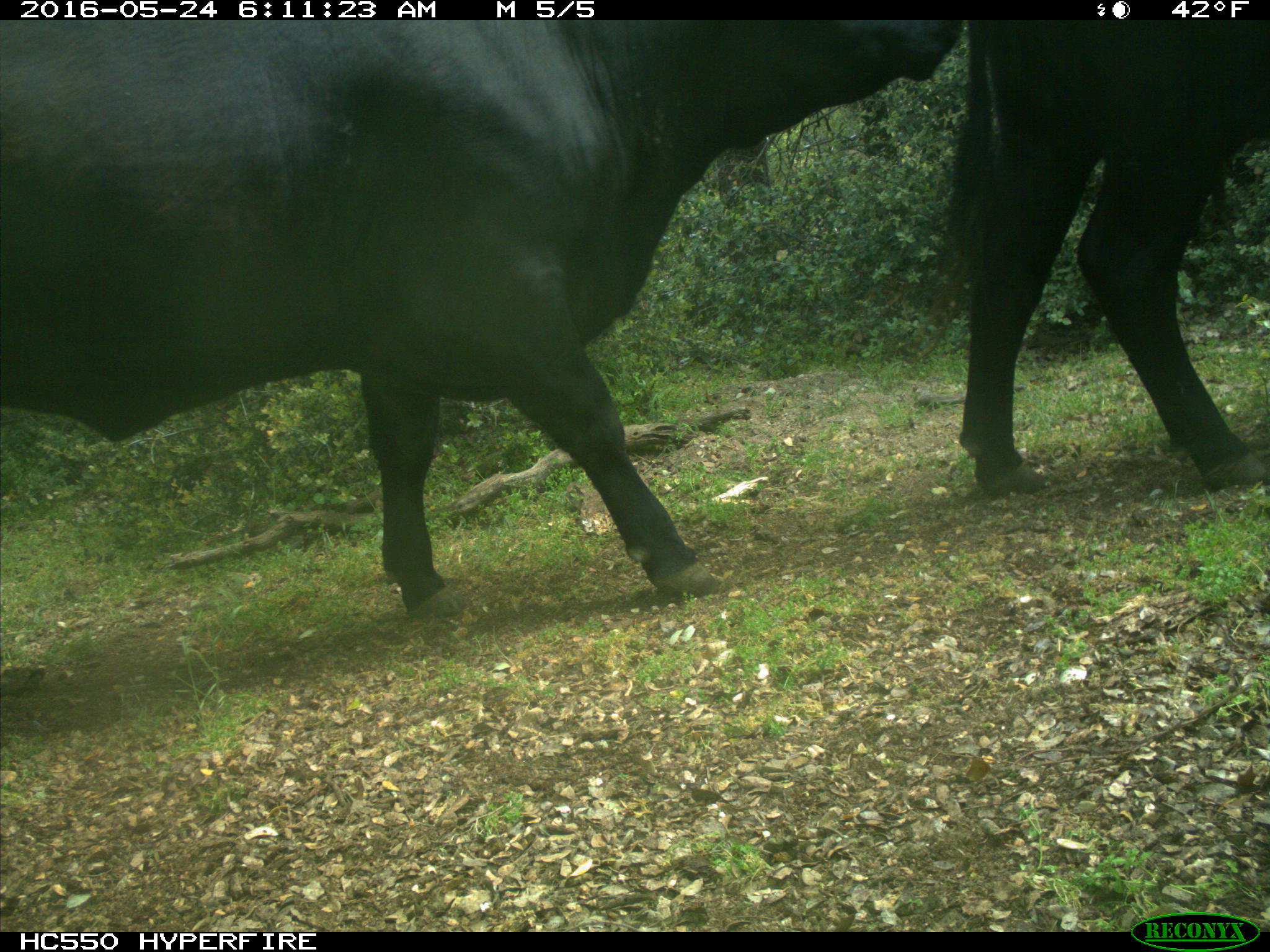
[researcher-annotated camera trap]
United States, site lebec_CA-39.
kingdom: Animalia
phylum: Chordata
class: Mammalia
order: Artiodactyla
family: Bovidae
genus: Bos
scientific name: Bos taurus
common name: domestic cow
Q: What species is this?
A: Bos taurus (domestic cow).